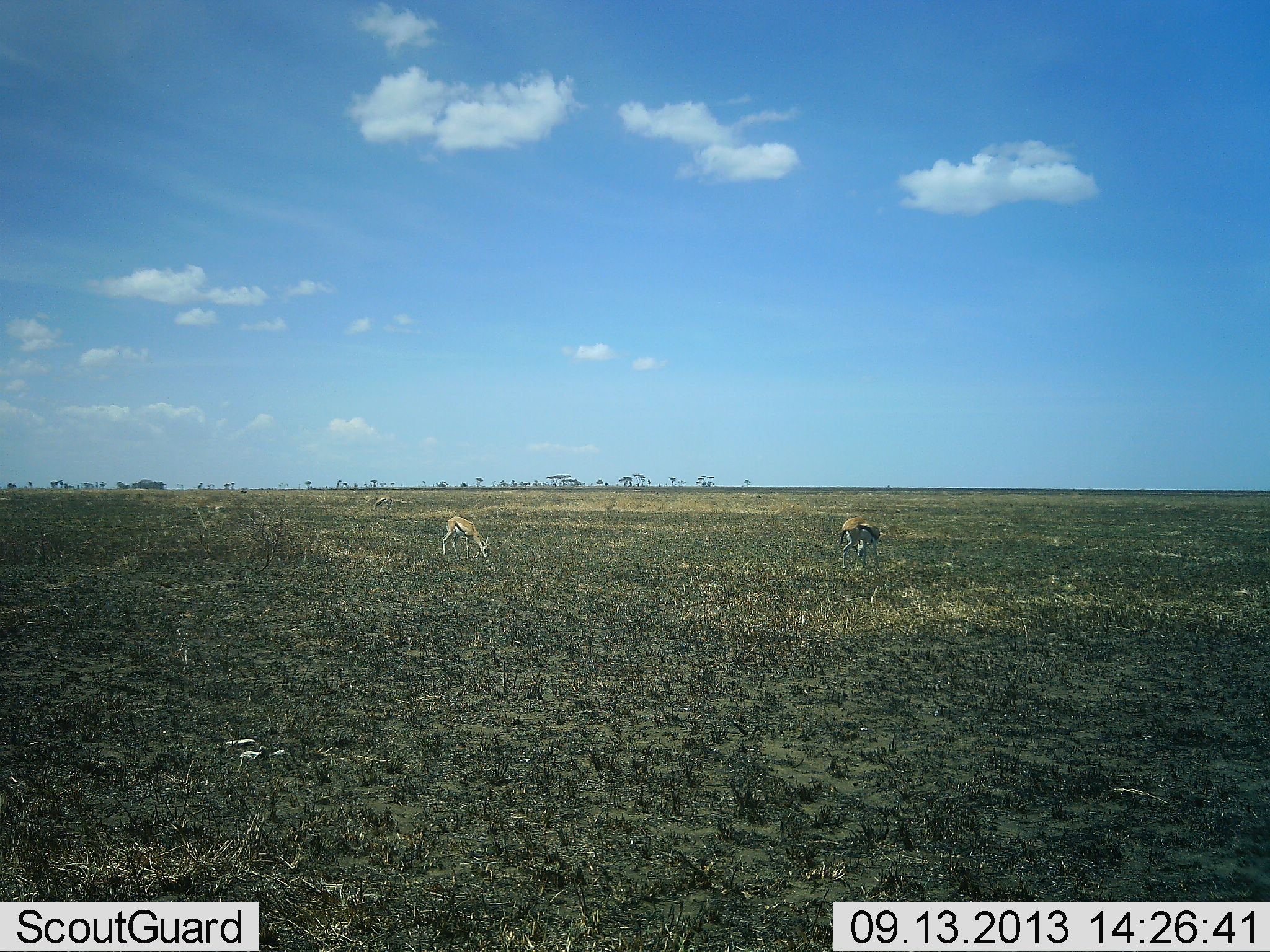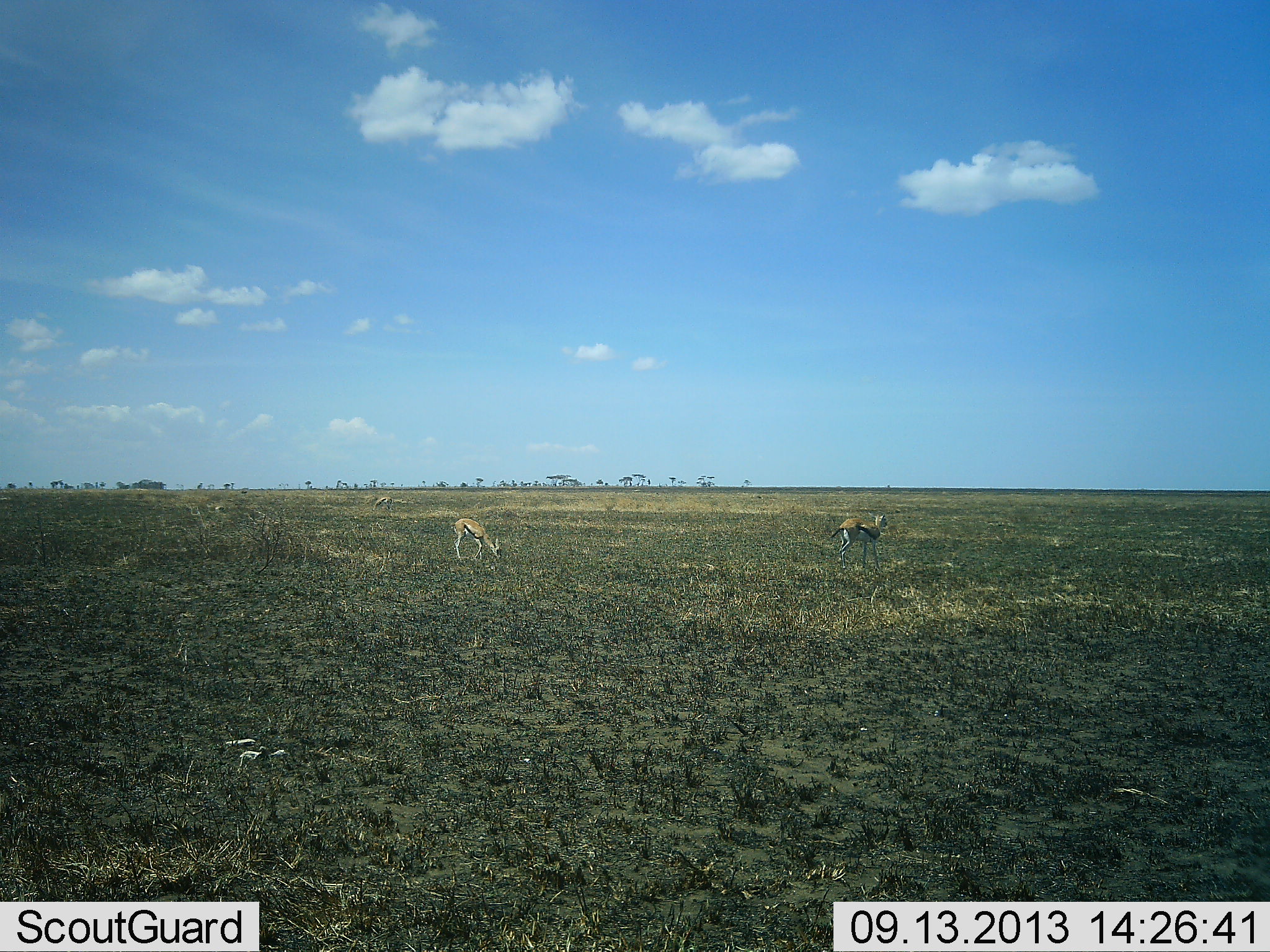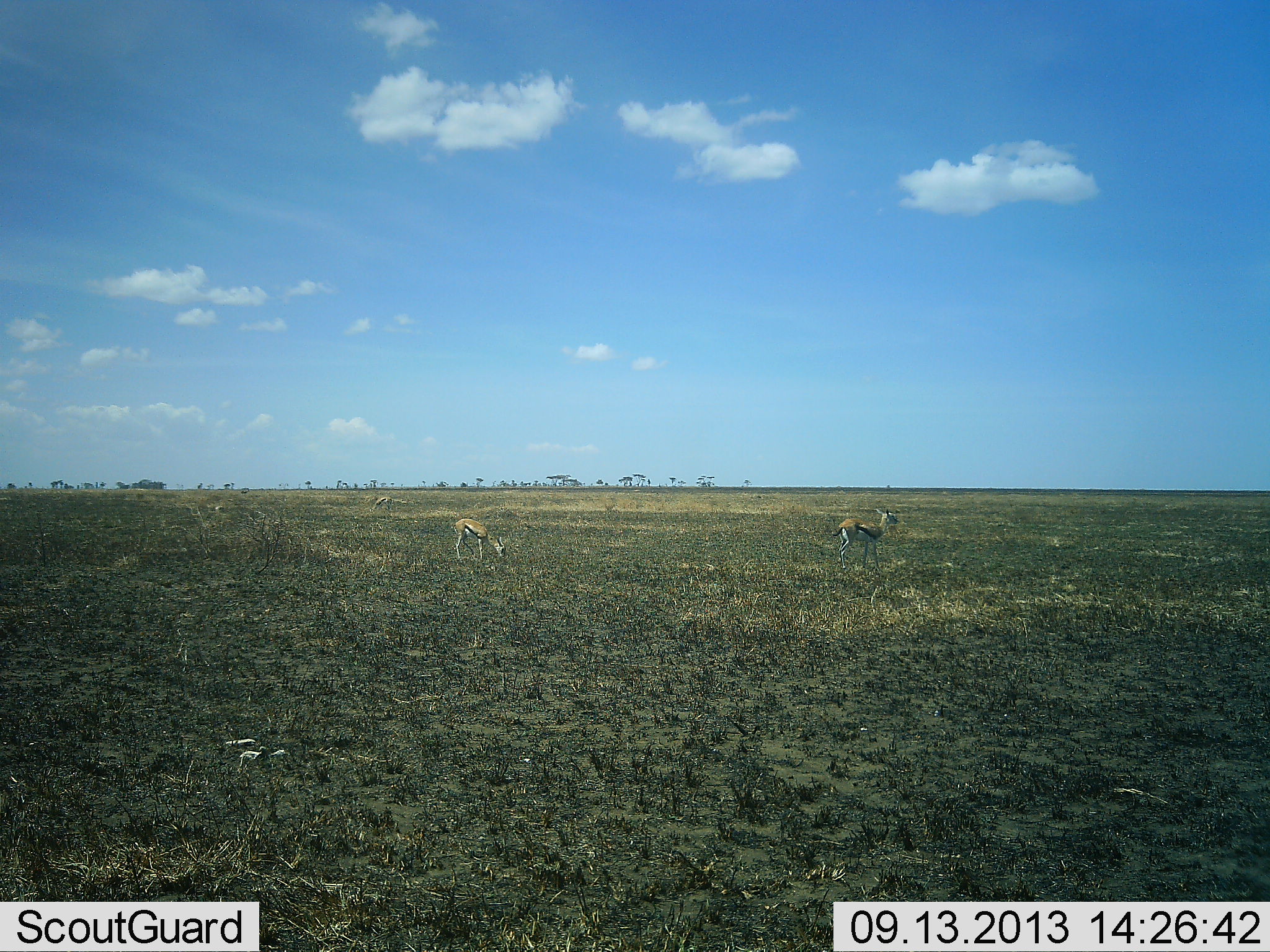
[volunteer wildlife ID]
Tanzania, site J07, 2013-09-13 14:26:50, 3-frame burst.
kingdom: Animalia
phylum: Chordata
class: Mammalia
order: Artiodactyla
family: Bovidae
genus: Eudorcas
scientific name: Eudorcas thomsonii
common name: thomson's gazelle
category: gazellethomsons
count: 2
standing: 70%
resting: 0%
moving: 0%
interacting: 0%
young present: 0%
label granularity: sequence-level